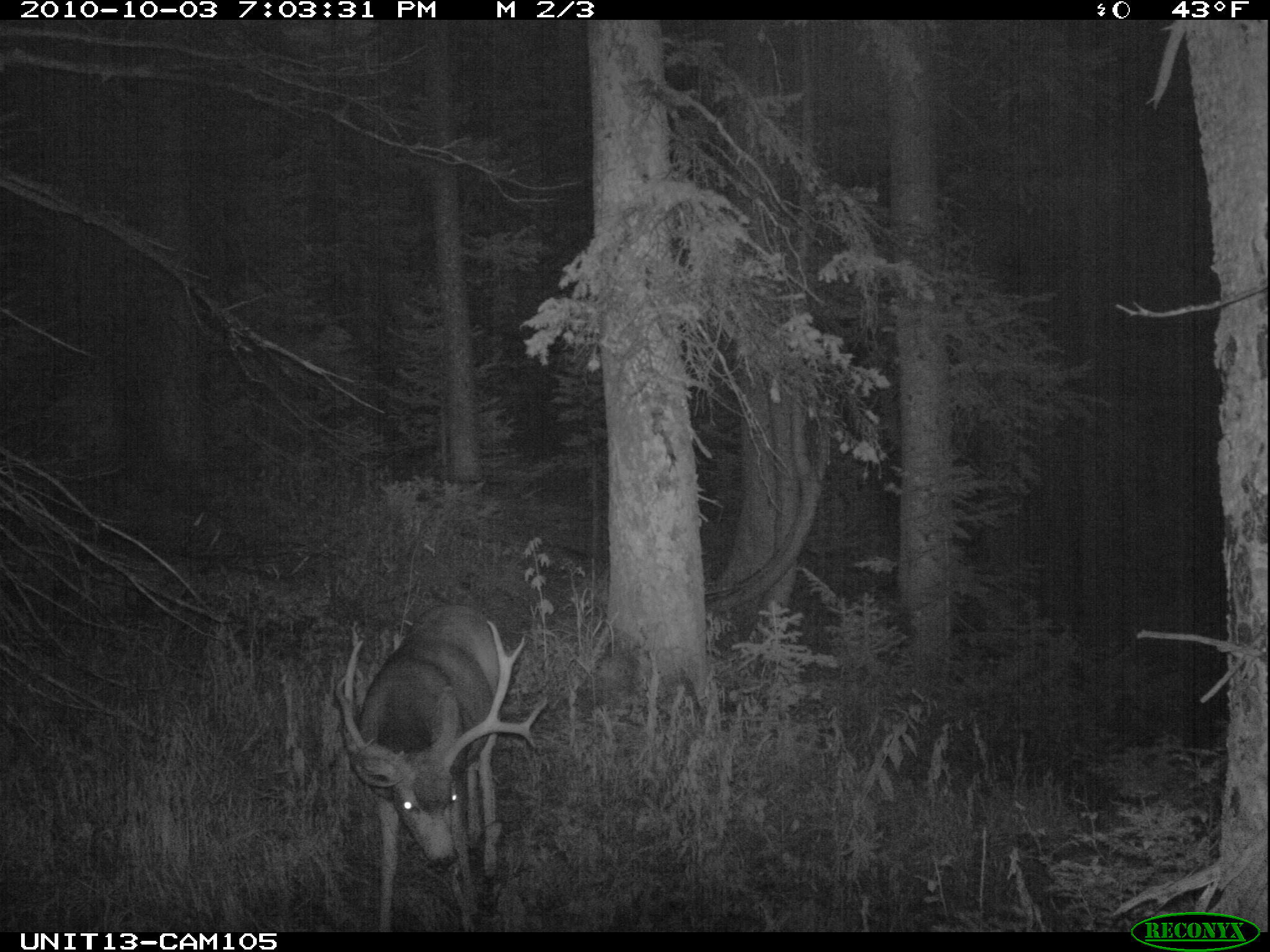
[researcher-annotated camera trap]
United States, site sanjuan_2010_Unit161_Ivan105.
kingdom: Animalia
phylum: Chordata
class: Mammalia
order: Artiodactyla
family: Cervidae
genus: Odocoileus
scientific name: Odocoileus hemionus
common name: mule deer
Odocoileus hemionus (mule deer).